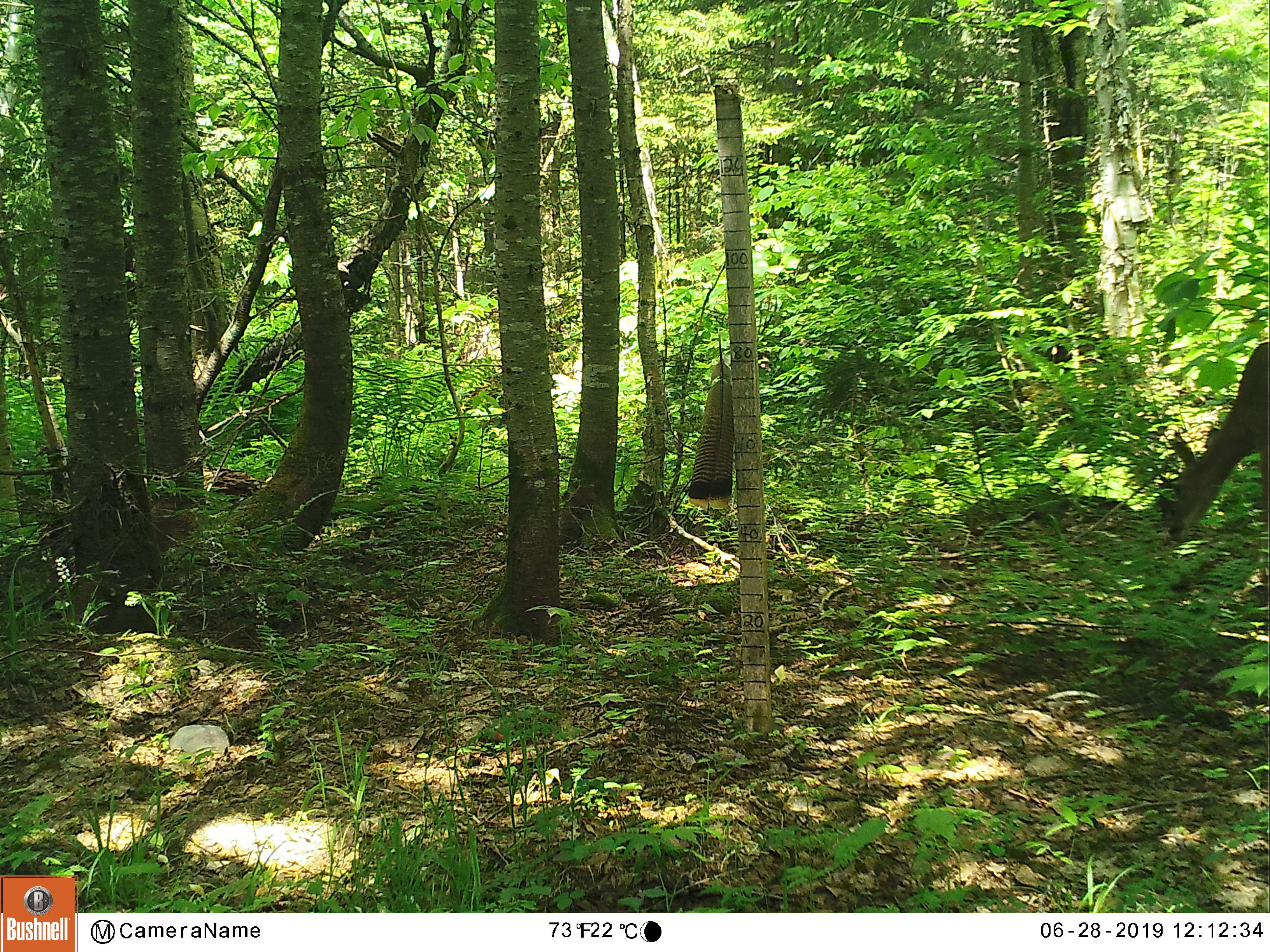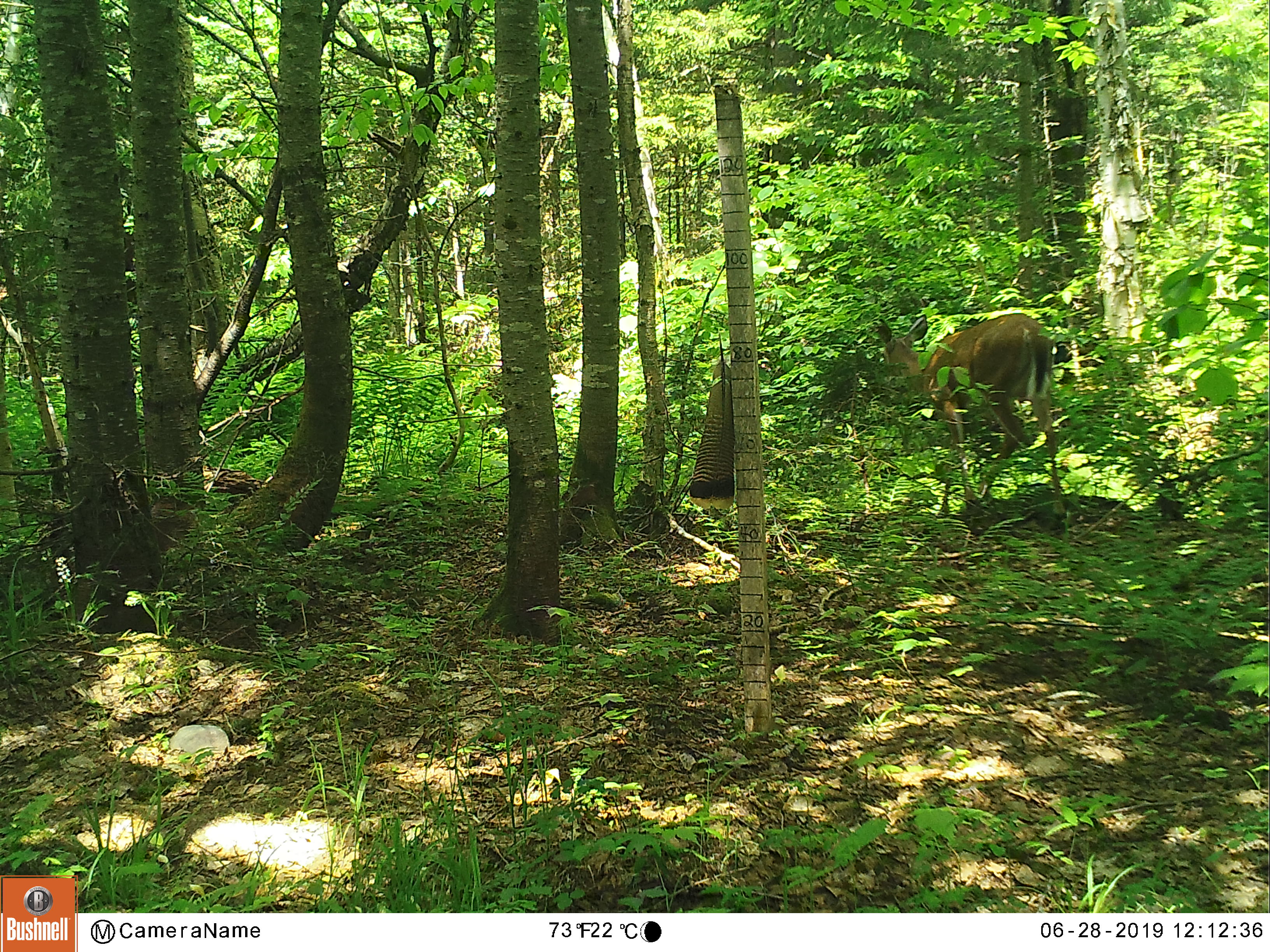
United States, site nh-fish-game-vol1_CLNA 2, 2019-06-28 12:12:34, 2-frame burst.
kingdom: Animalia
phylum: Chordata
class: Mammalia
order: Artiodactyla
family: Cervidae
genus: Odocoileus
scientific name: Odocoileus virginianus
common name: white-tailed deer